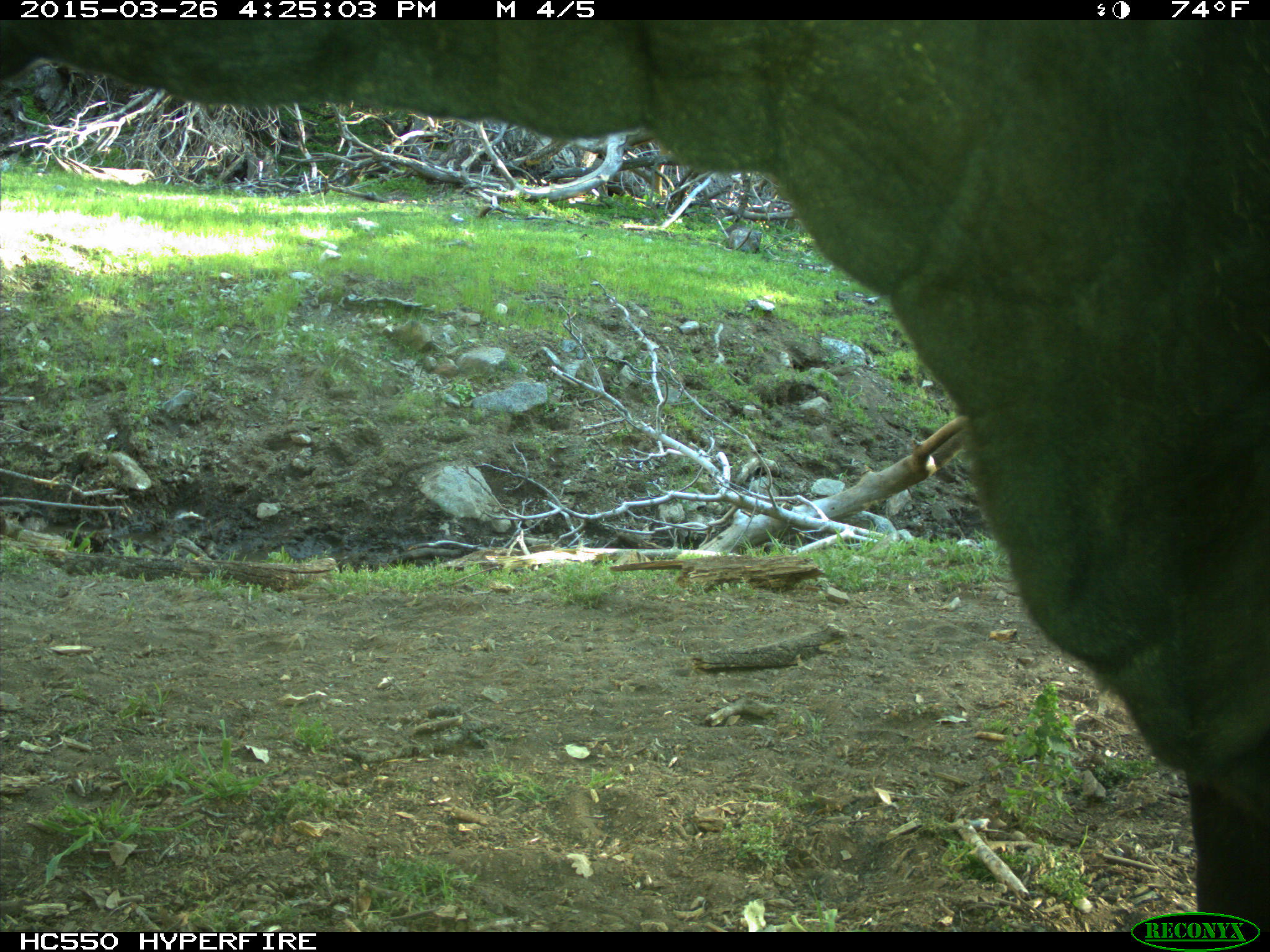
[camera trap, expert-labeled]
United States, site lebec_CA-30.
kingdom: Animalia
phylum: Chordata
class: Mammalia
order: Artiodactyla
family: Bovidae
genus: Bos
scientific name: Bos taurus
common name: domestic cow